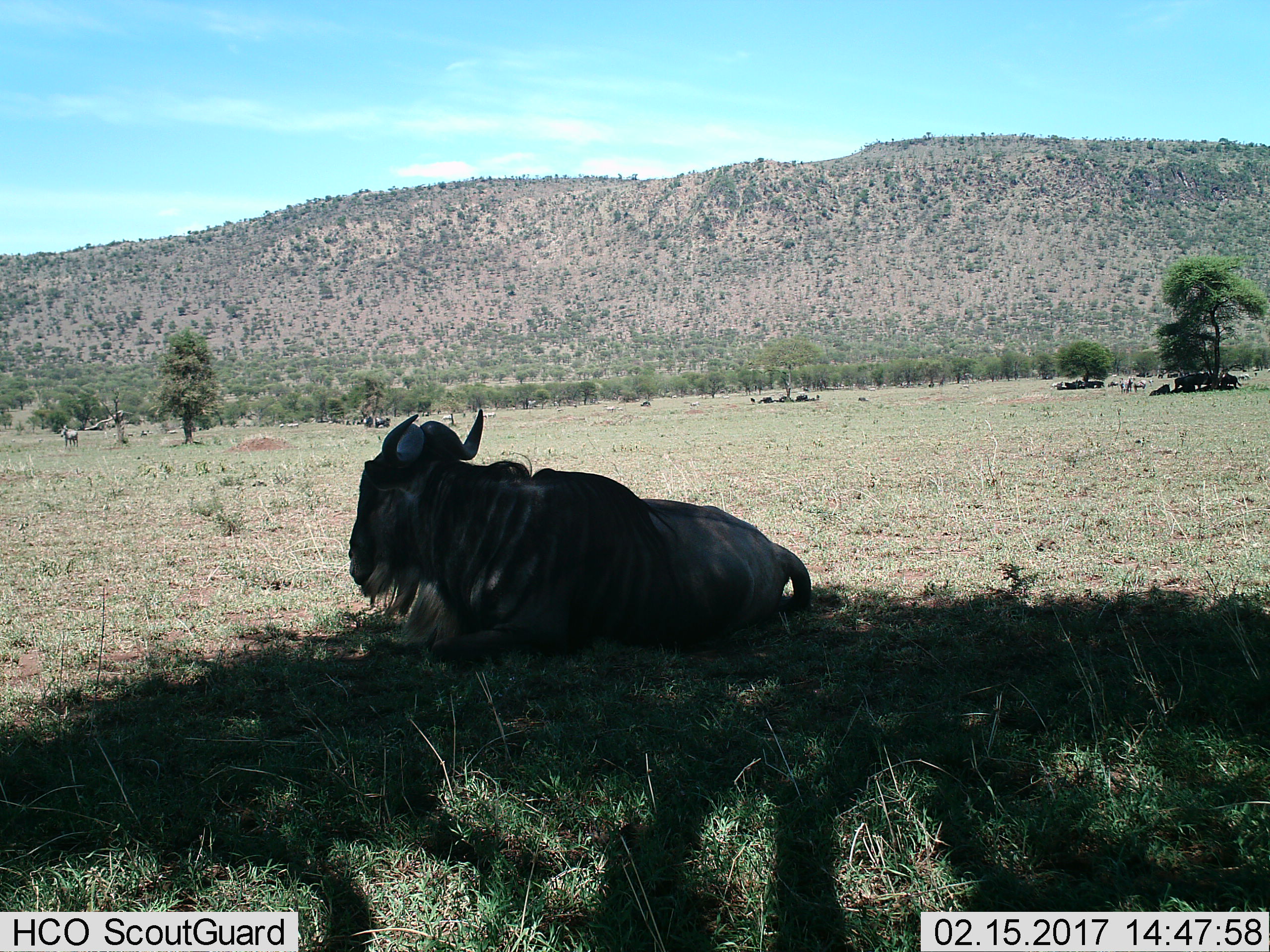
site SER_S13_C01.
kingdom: Animalia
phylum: Chordata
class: Mammalia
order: Artiodactyla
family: Bovidae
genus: Connochaetes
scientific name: Connochaetes taurinus taurinus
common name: blue wildebeest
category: wildebeestblue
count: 1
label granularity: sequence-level